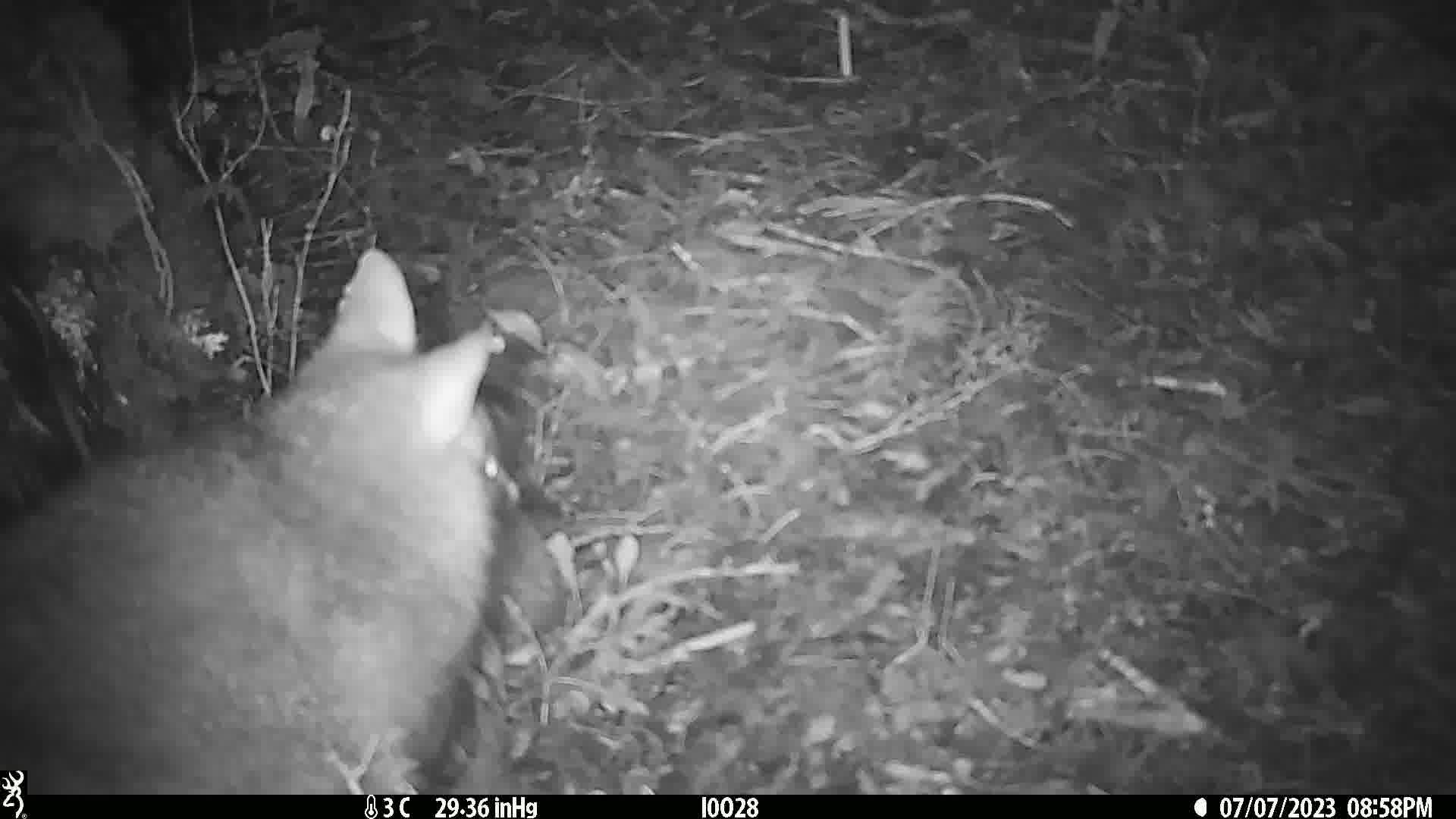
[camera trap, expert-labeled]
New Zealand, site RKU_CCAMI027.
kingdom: Animalia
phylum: Chordata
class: Mammalia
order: Diprotodontia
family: Phalangeridae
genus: Trichosurus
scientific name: Trichosurus vulpecula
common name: common brushtail possum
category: possum